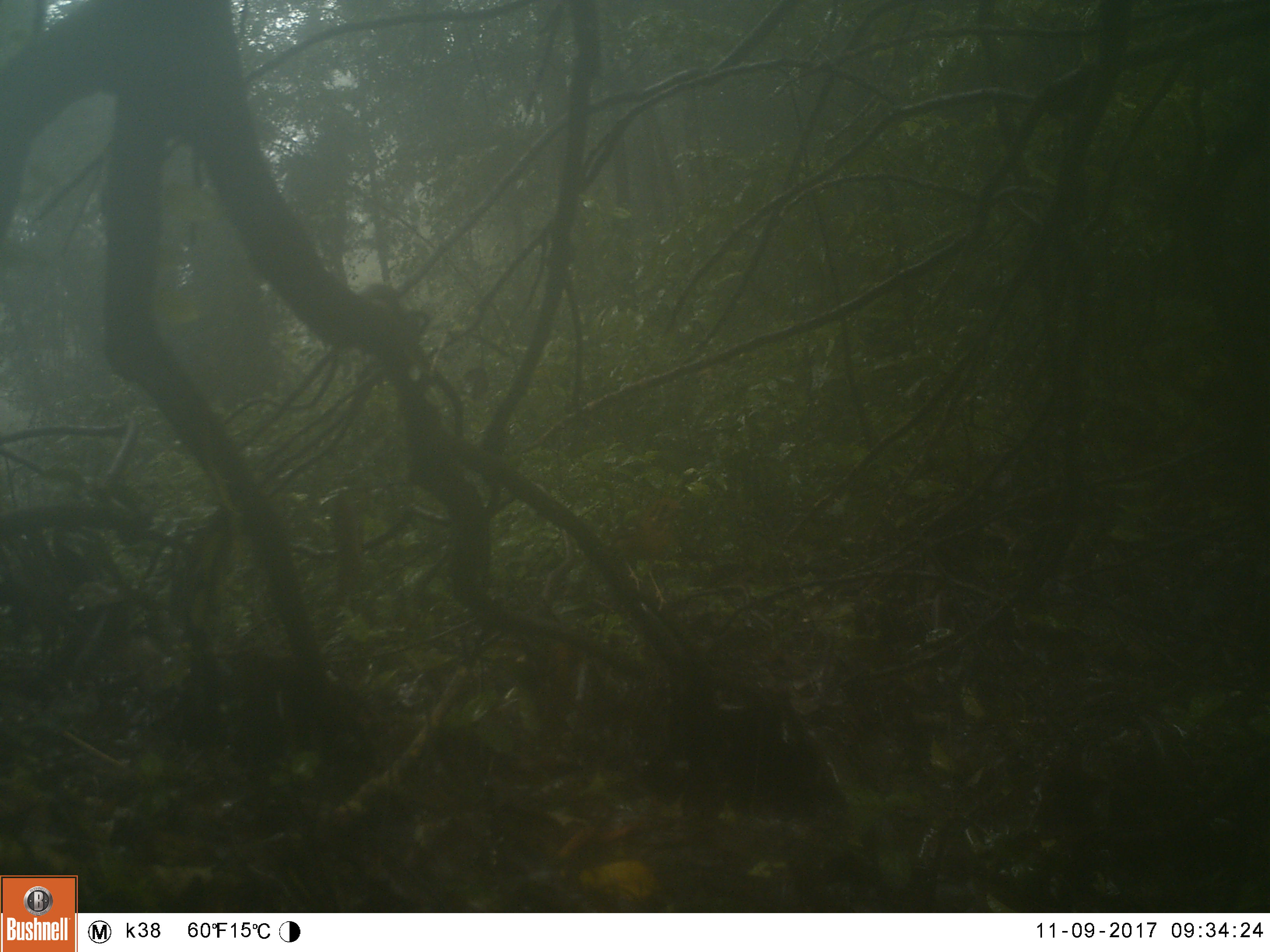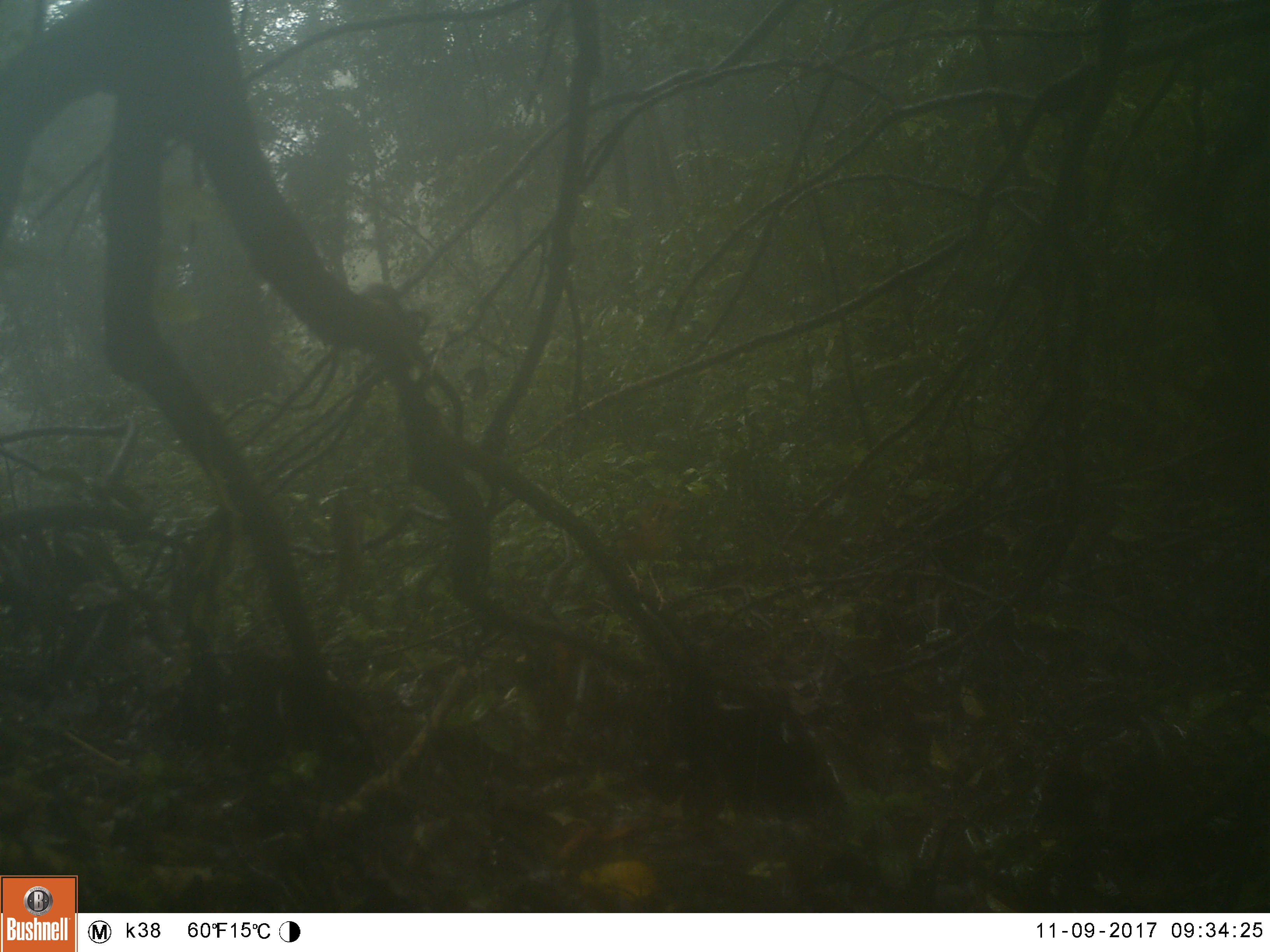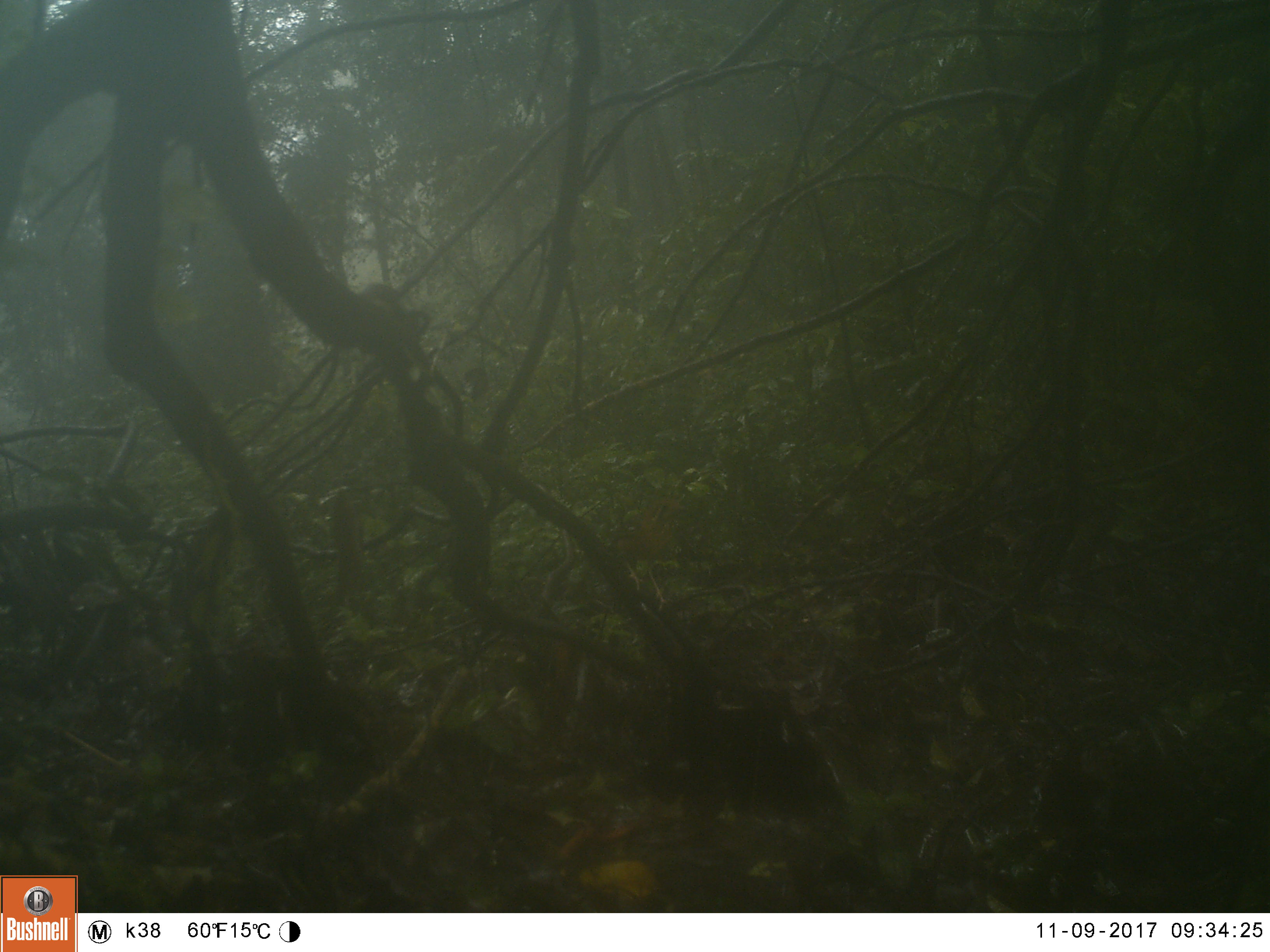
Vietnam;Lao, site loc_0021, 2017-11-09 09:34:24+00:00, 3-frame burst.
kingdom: Animalia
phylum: Chordata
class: Aves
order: Passeriformes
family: Turdidae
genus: Geokichla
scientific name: Geokichla citrina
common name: orange-headed thrush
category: orange headed thrush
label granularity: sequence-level